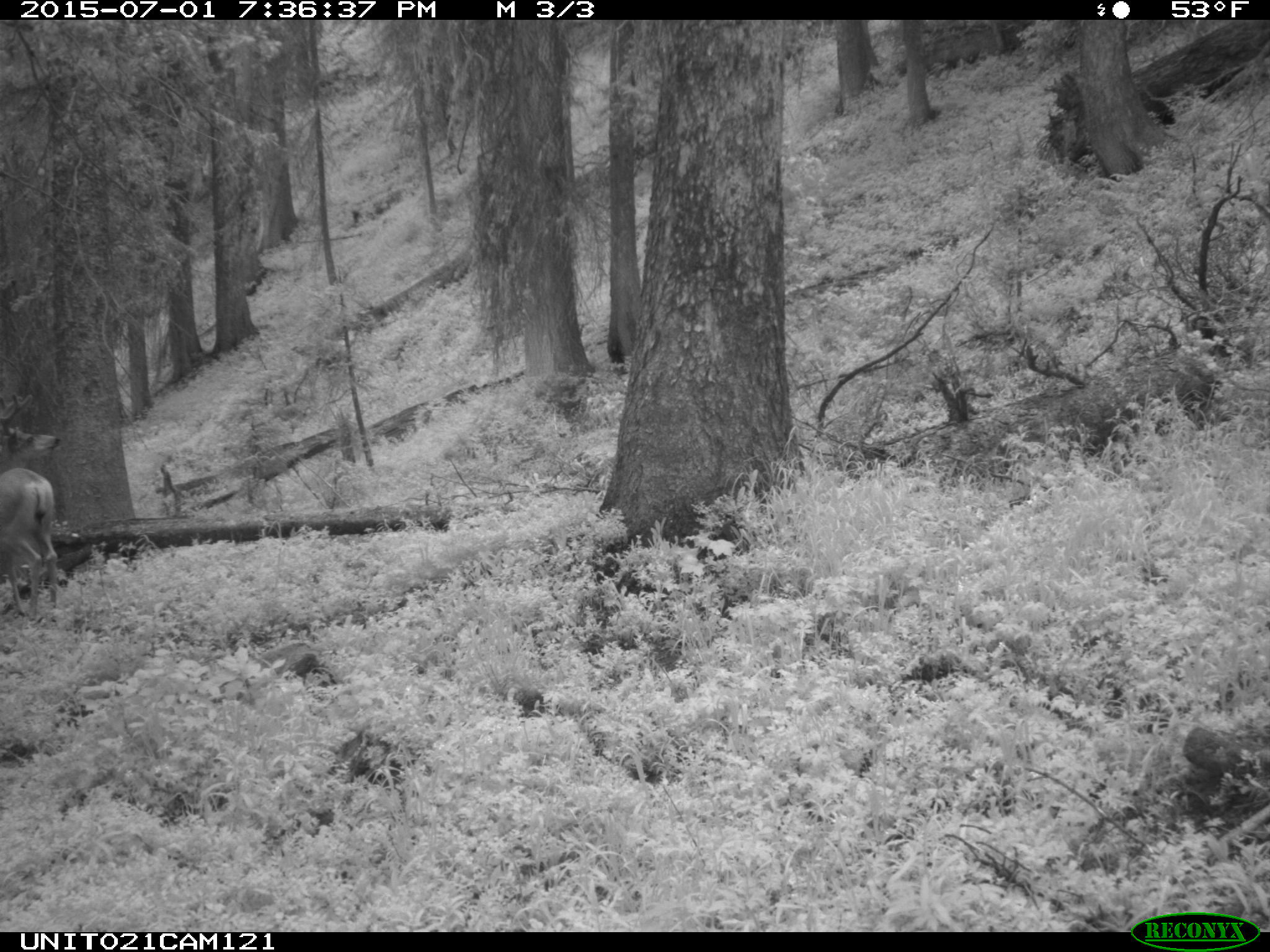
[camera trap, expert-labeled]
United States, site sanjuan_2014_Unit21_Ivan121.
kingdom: Animalia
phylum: Chordata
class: Mammalia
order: Artiodactyla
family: Cervidae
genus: Odocoileus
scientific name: Odocoileus hemionus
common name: mule deer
Odocoileus hemionus (mule deer).